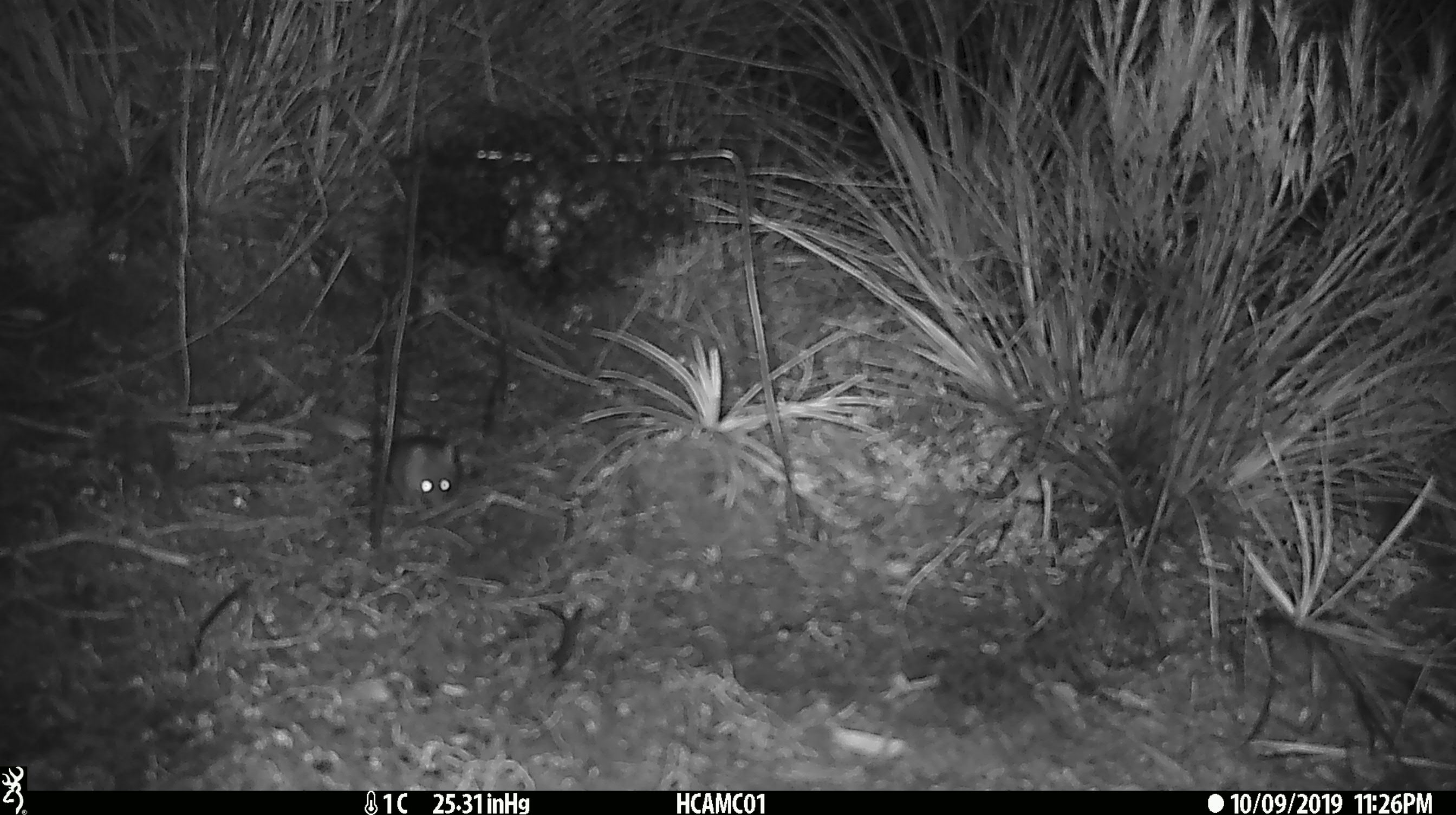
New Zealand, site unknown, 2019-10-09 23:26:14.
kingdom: Animalia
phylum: Chordata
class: Mammalia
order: Rodentia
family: Muridae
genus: Mus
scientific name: Mus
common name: mouse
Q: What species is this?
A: Mouse (Mus).